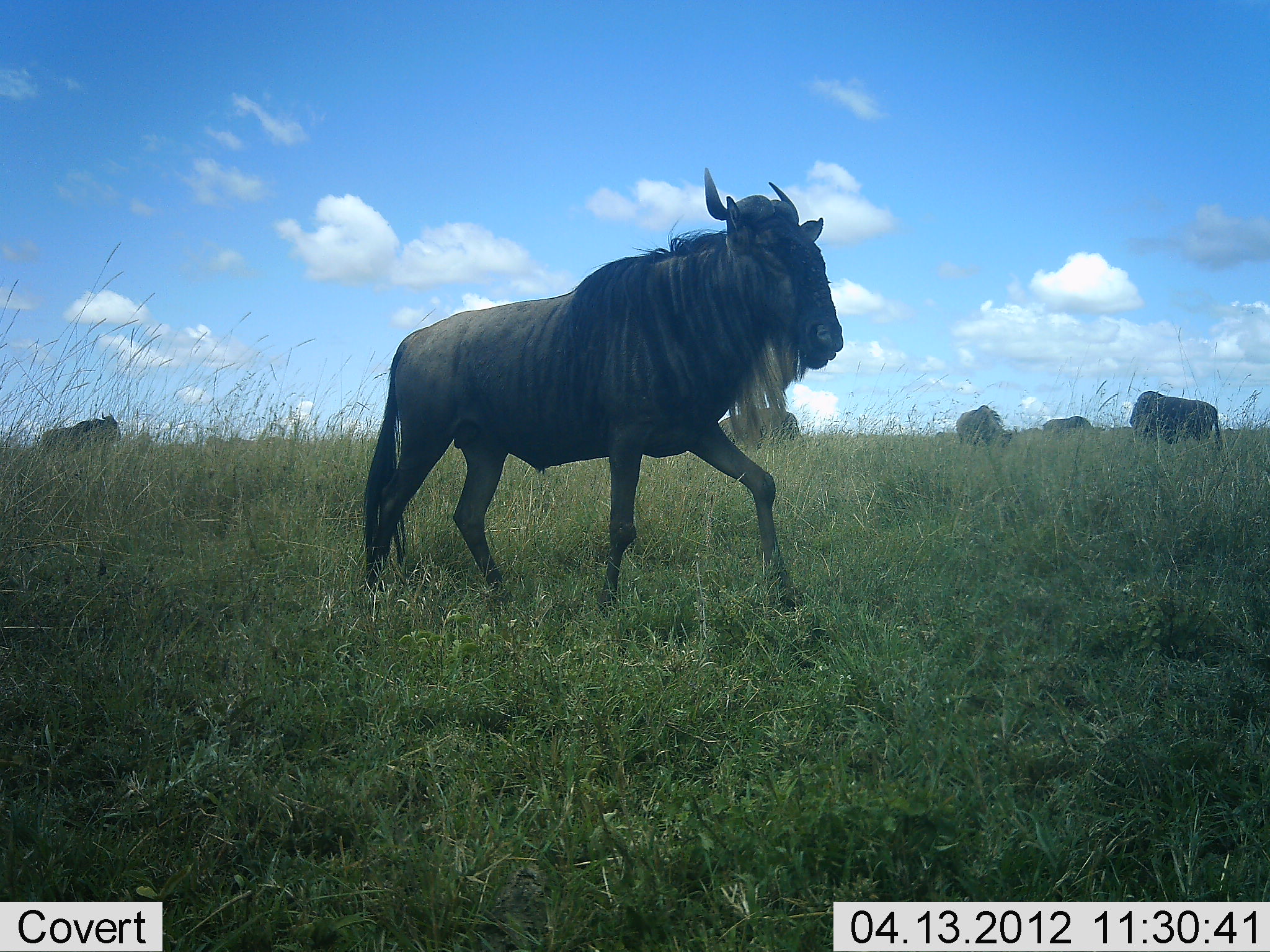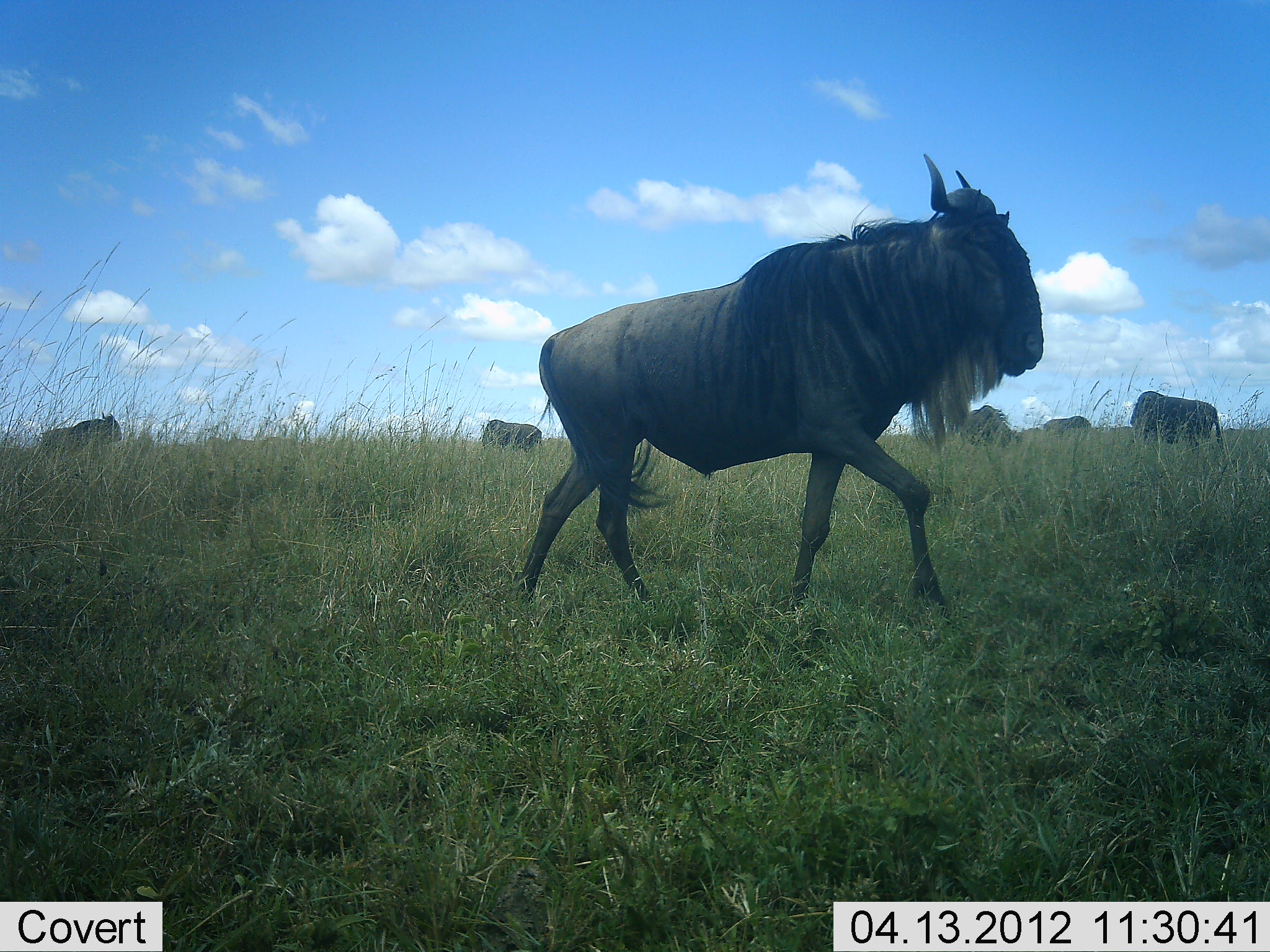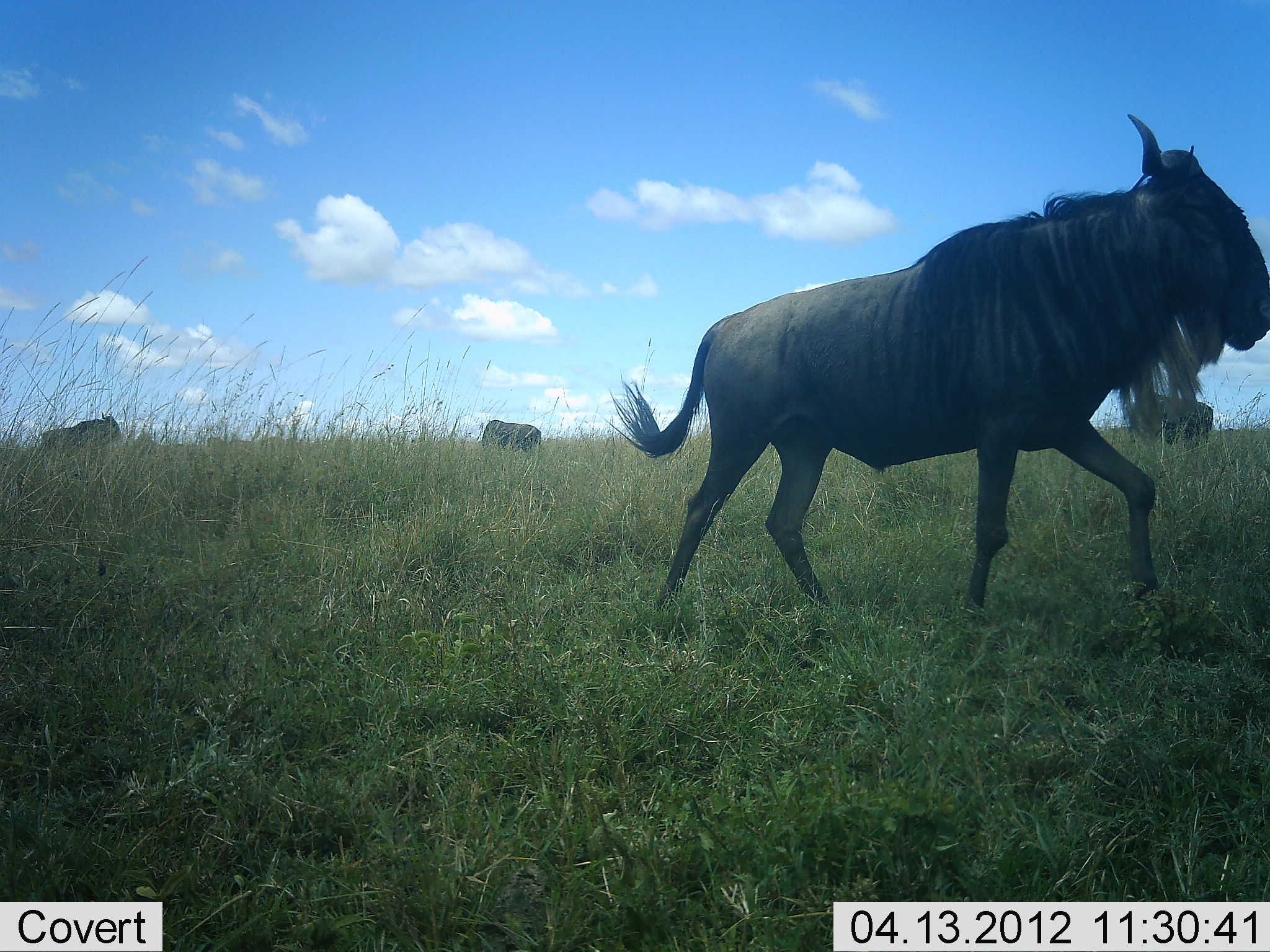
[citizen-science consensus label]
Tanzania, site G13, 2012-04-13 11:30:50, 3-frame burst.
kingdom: Animalia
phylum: Chordata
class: Mammalia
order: Artiodactyla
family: Bovidae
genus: Connochaetes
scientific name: Connochaetes taurinus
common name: blue wildebeest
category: wildebeest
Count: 6.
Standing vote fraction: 50%.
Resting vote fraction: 11%.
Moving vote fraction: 94%.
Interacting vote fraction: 6%.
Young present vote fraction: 0%.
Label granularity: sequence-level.